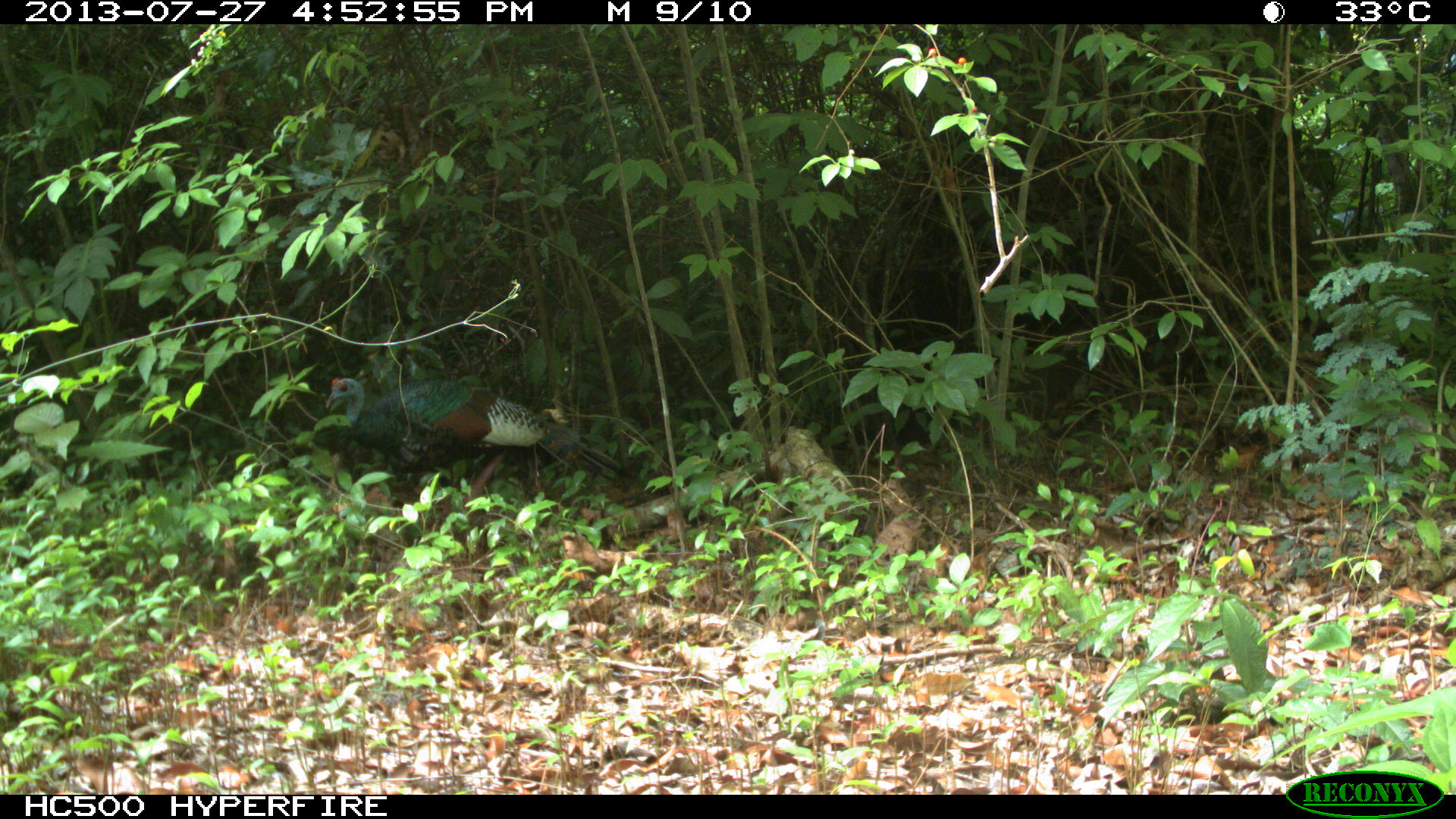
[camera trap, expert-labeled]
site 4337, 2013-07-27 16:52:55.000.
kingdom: Animalia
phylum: Chordata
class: Aves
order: Galliformes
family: Phasianidae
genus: Meleagris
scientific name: Meleagris ocellata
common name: ocellated turkey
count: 1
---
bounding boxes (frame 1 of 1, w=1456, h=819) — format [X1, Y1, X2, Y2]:
meleagris ocellata: [323, 375, 622, 511]